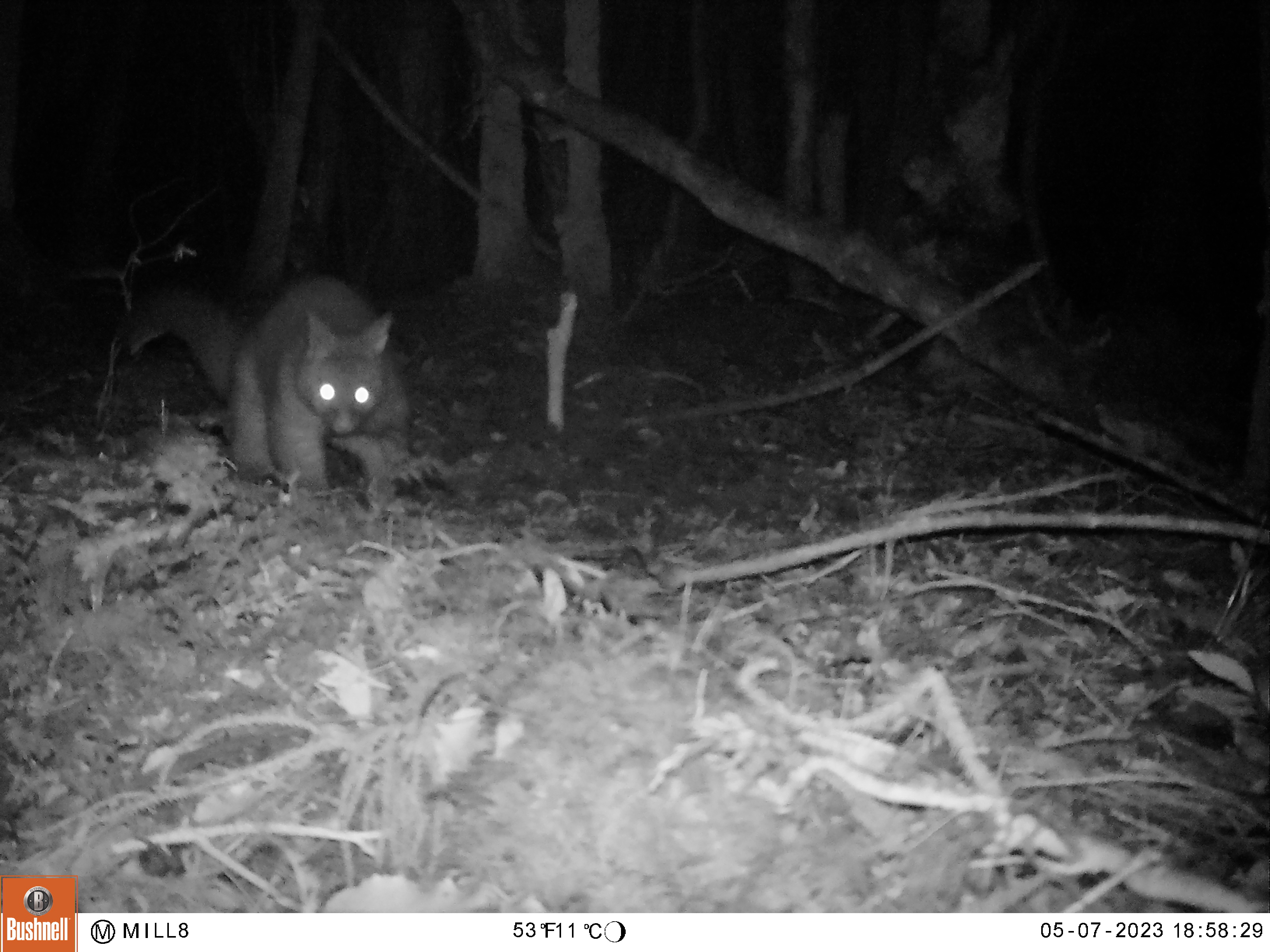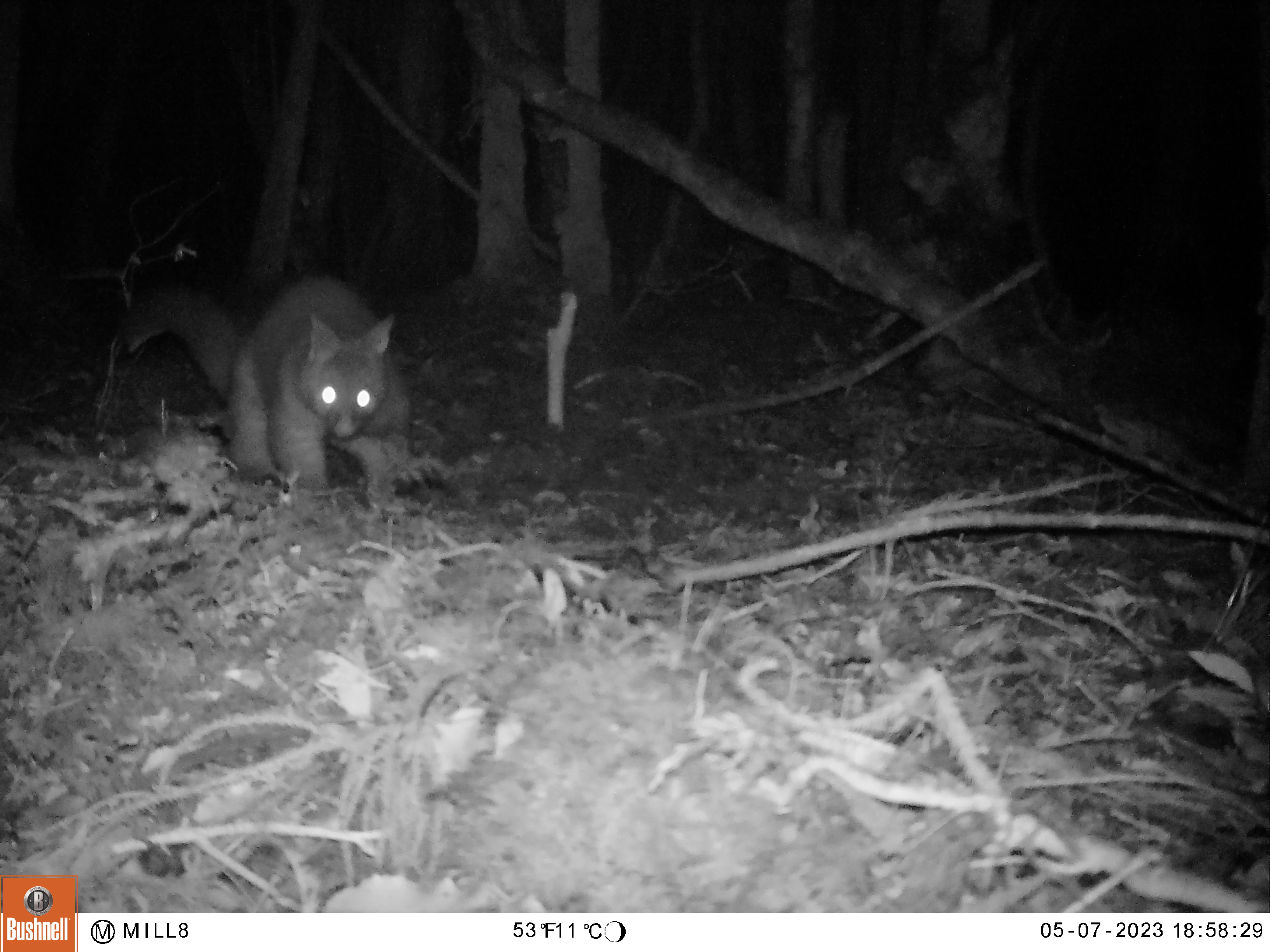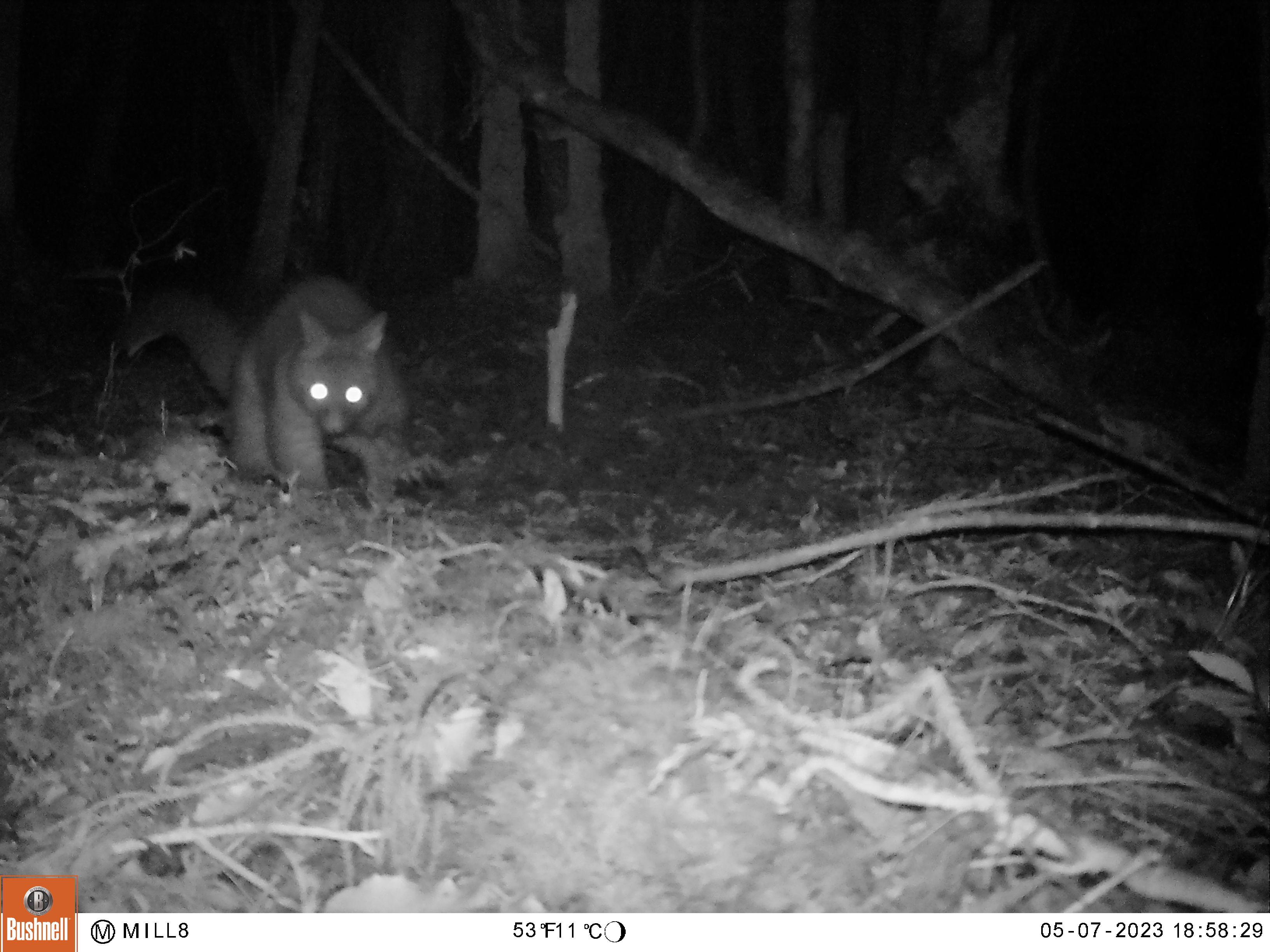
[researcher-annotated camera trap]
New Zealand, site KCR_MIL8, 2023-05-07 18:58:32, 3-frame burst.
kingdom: Animalia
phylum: Chordata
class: Mammalia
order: Diprotodontia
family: Phalangeridae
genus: Trichosurus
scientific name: Trichosurus vulpecula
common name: common brushtail possum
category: possum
Possum (common brushtail possum) (Trichosurus vulpecula).